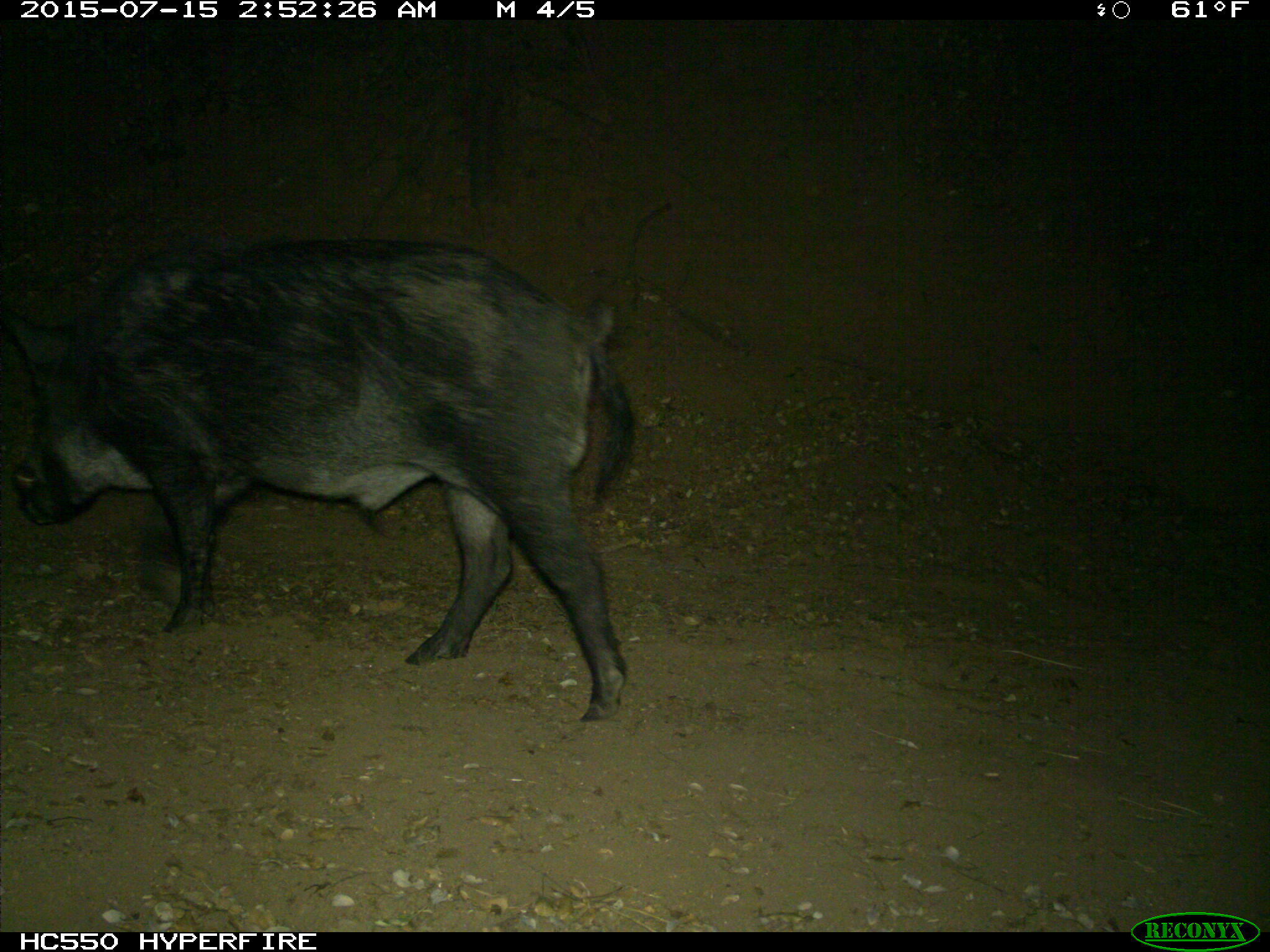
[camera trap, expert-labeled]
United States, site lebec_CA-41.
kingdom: Animalia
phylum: Chordata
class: Mammalia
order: Artiodactyla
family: Suidae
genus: Sus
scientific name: Sus scrofa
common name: wild boar